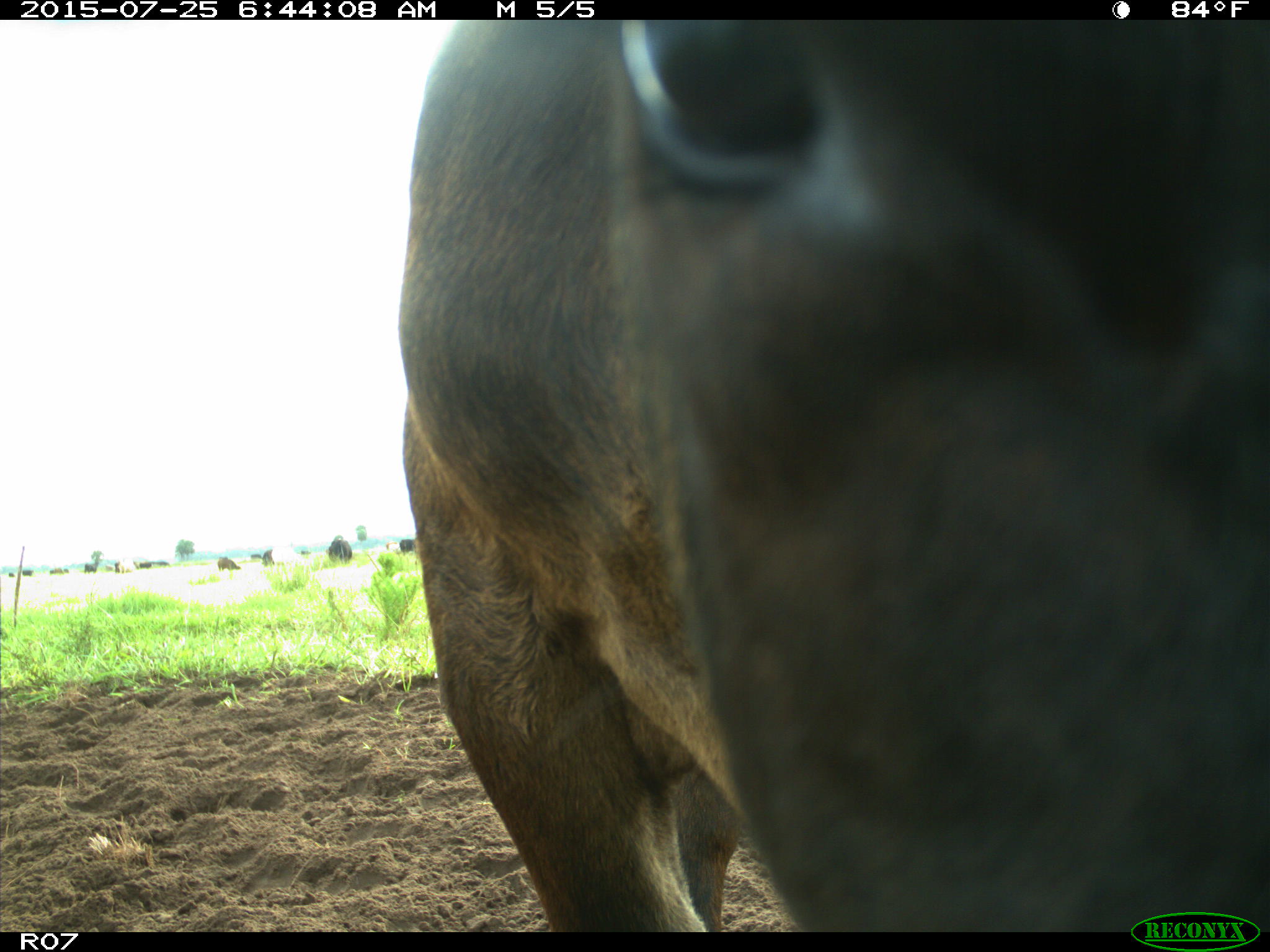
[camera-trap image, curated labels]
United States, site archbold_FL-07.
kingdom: Animalia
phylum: Chordata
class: Mammalia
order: Artiodactyla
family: Bovidae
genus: Bos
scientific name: Bos taurus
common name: domestic cow